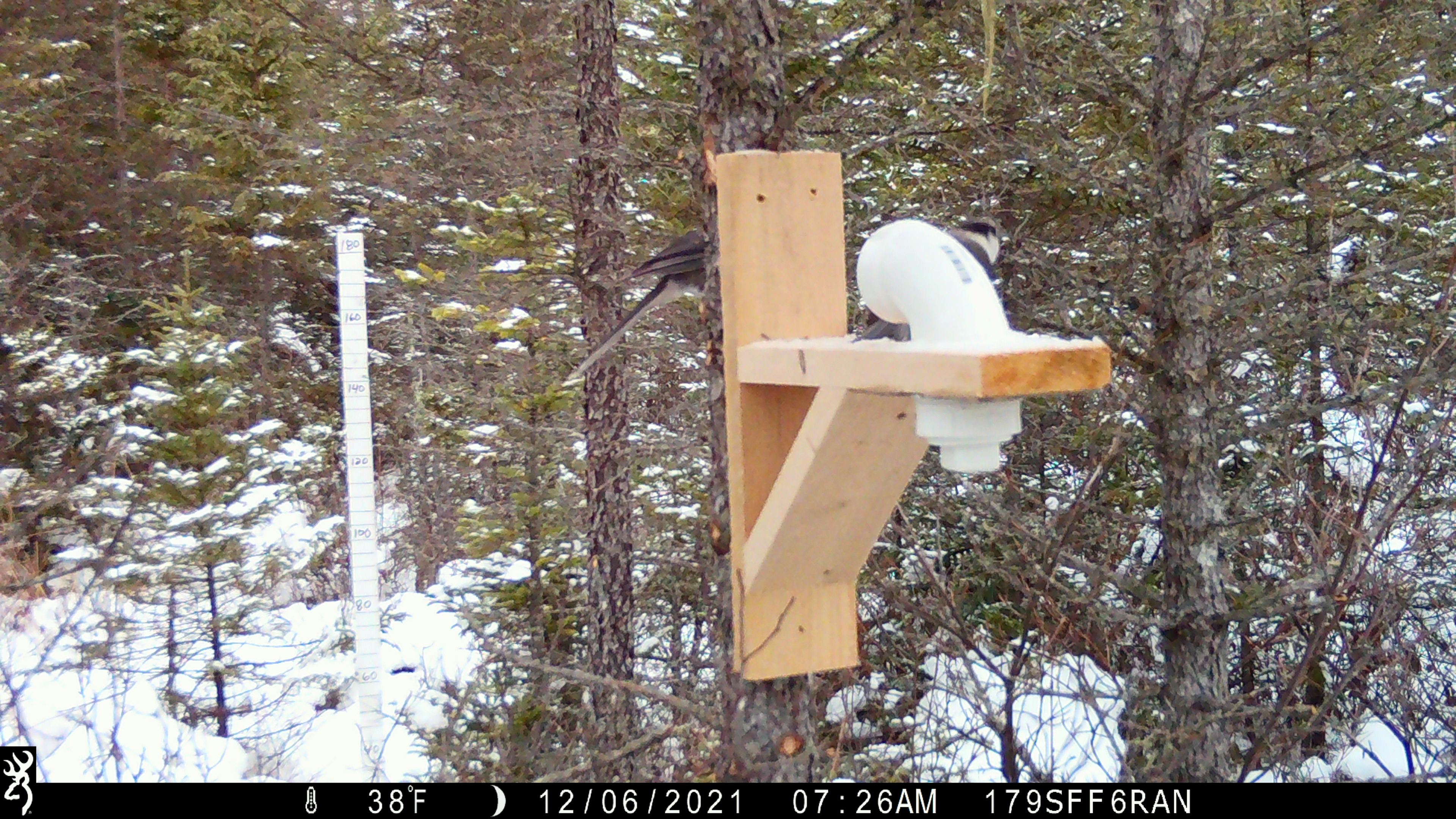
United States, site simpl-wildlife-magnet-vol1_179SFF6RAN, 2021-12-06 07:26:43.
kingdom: Animalia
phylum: Chordata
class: Aves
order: Passeriformes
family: Corvidae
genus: Perisoreus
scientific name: Perisoreus canadensis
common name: canada jay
Canada jay (Perisoreus canadensis).